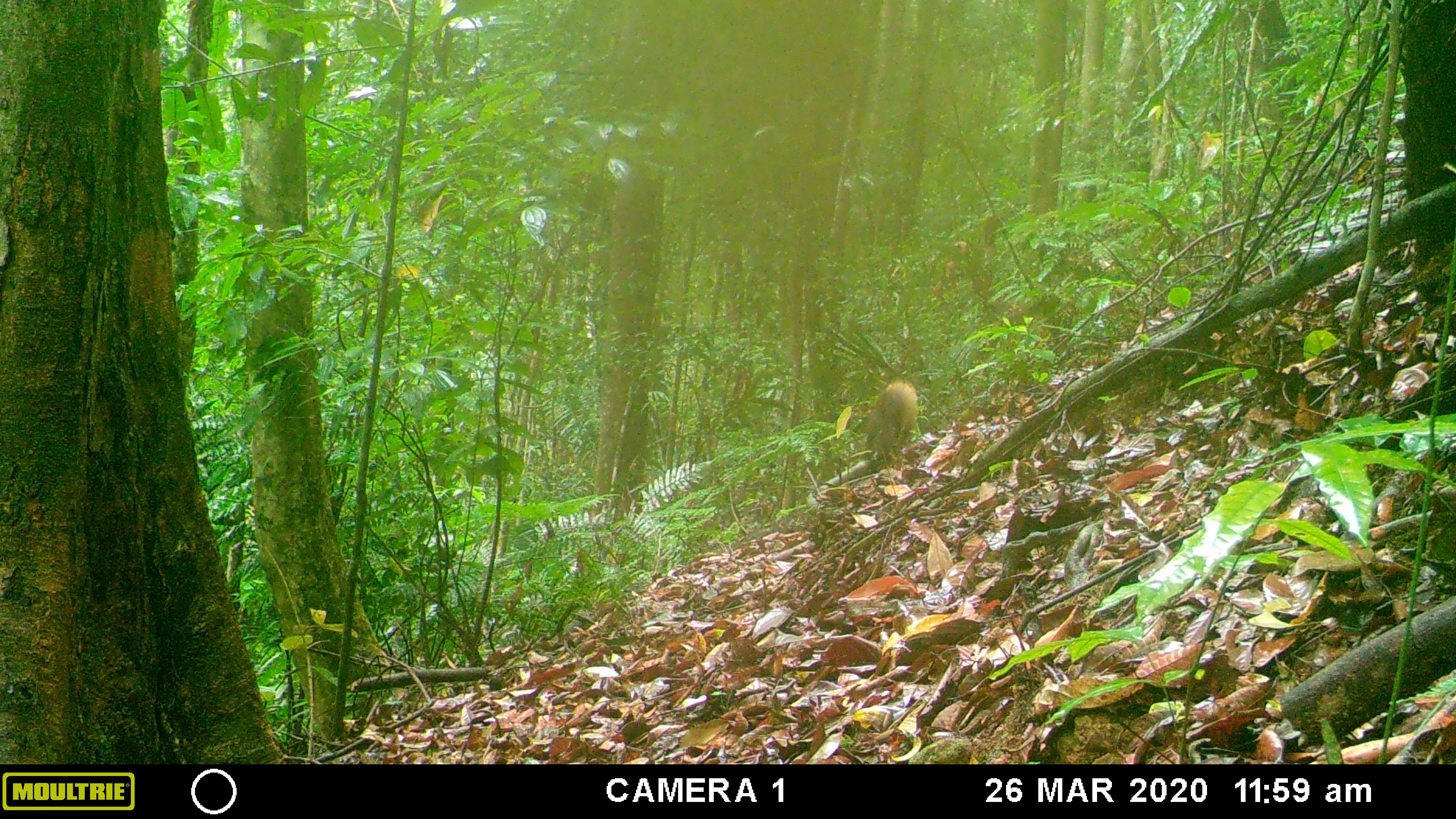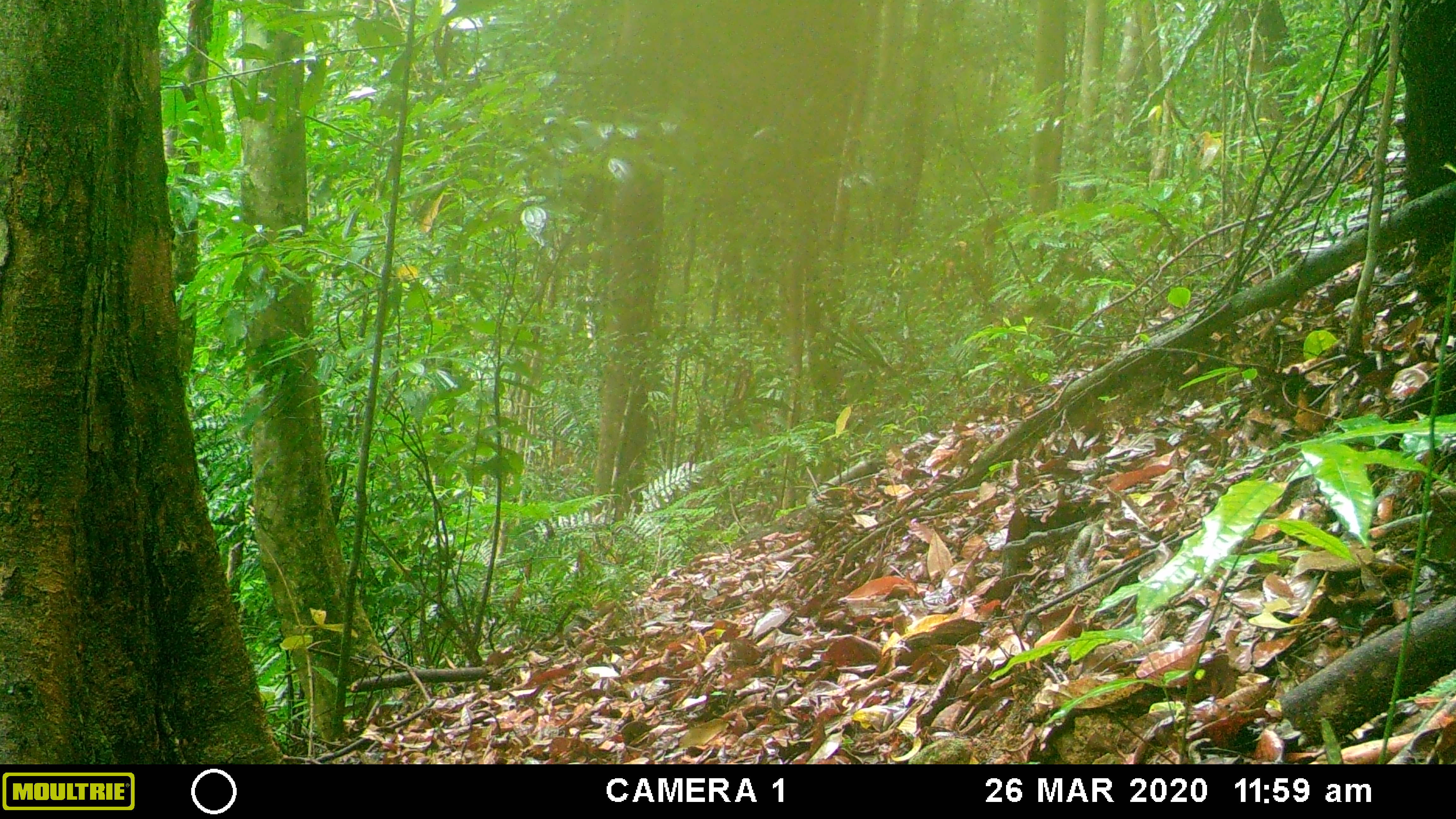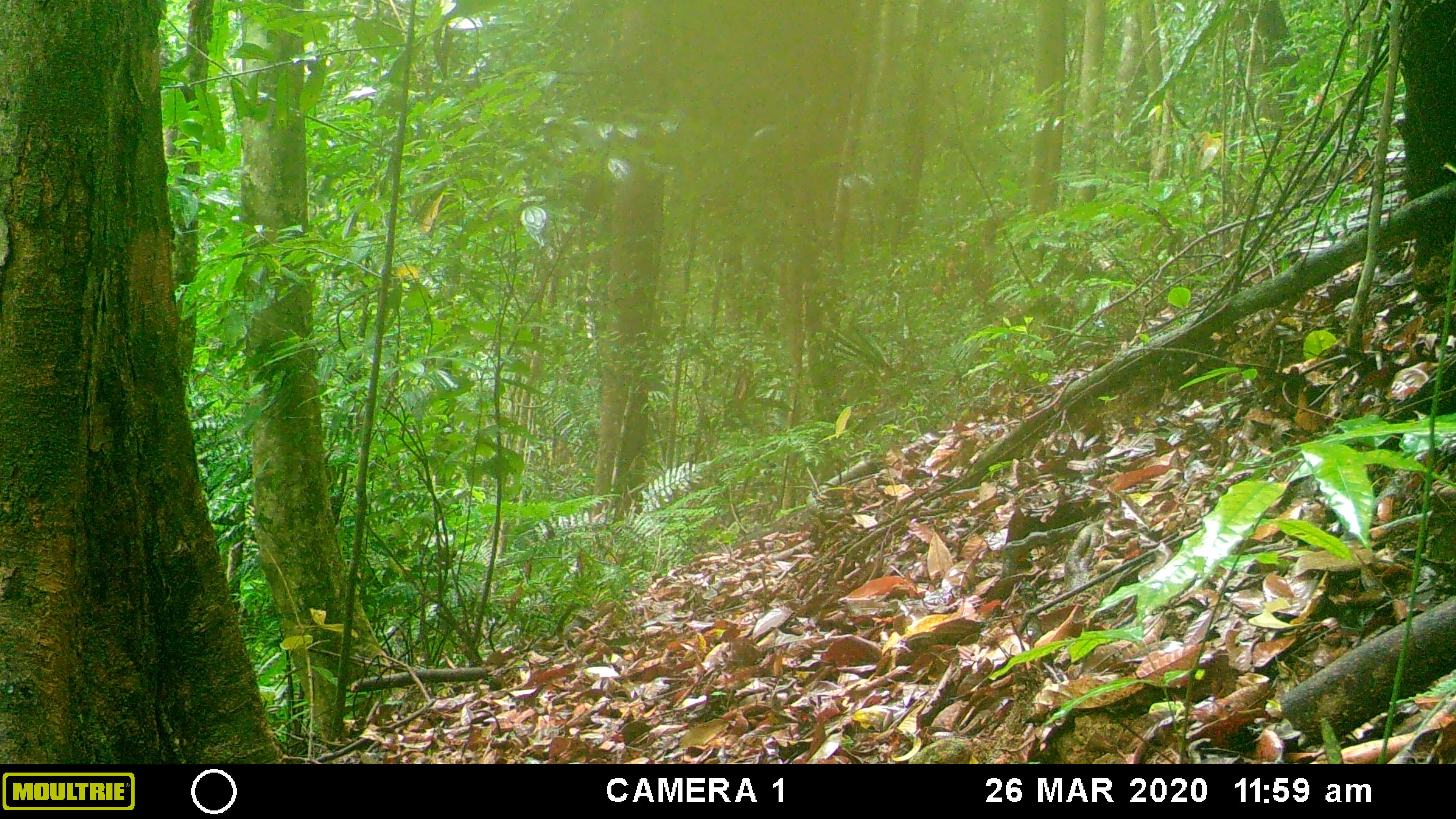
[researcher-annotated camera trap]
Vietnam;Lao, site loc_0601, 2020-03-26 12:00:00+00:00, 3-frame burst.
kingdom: Animalia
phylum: Chordata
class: Mammalia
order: Carnivora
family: Mustelidae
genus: Martes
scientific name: Martes flavigula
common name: yellow-throated marten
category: yellow throated marten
Yellow throated marten (yellow-throated marten) (Martes flavigula). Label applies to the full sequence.